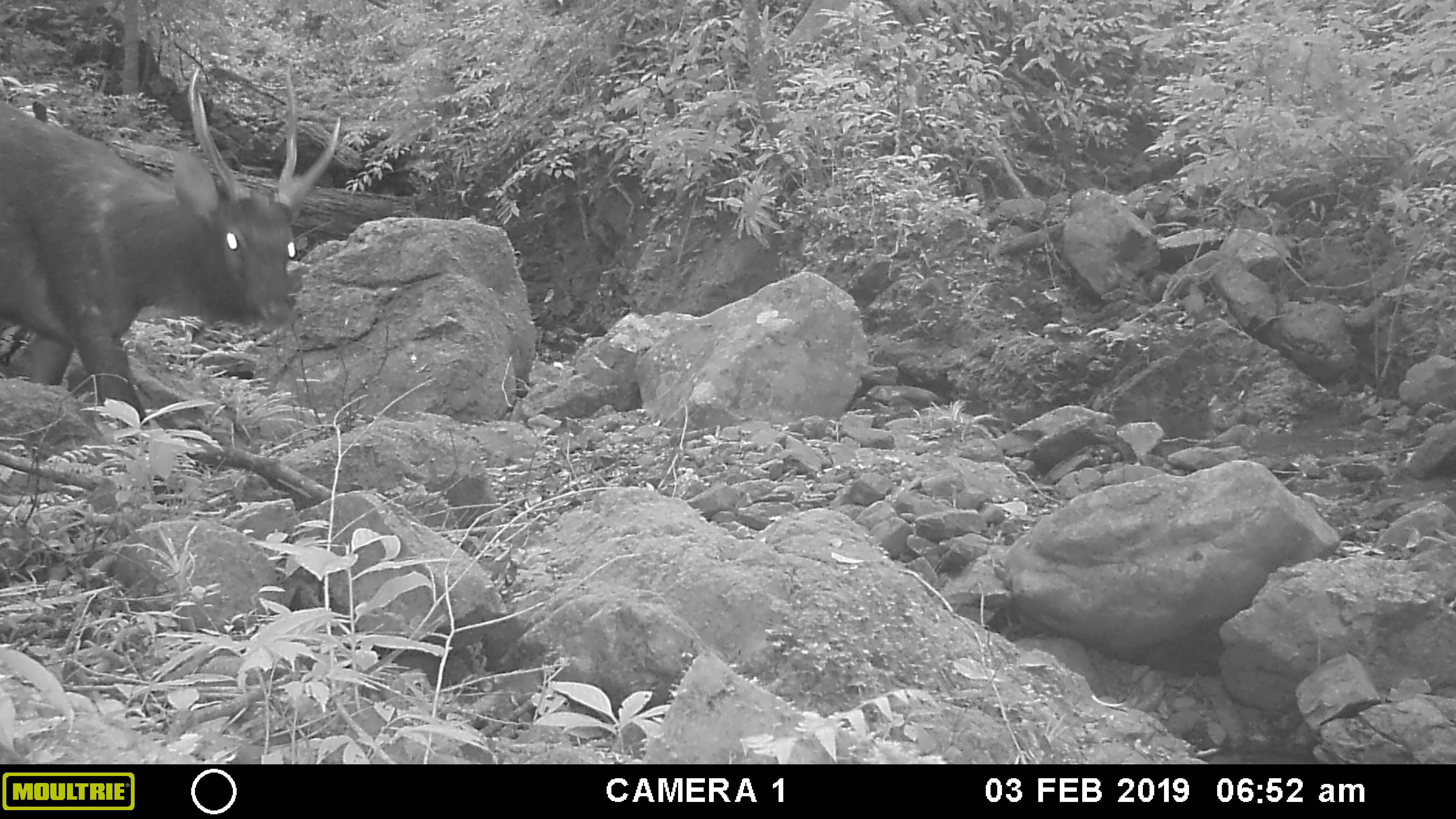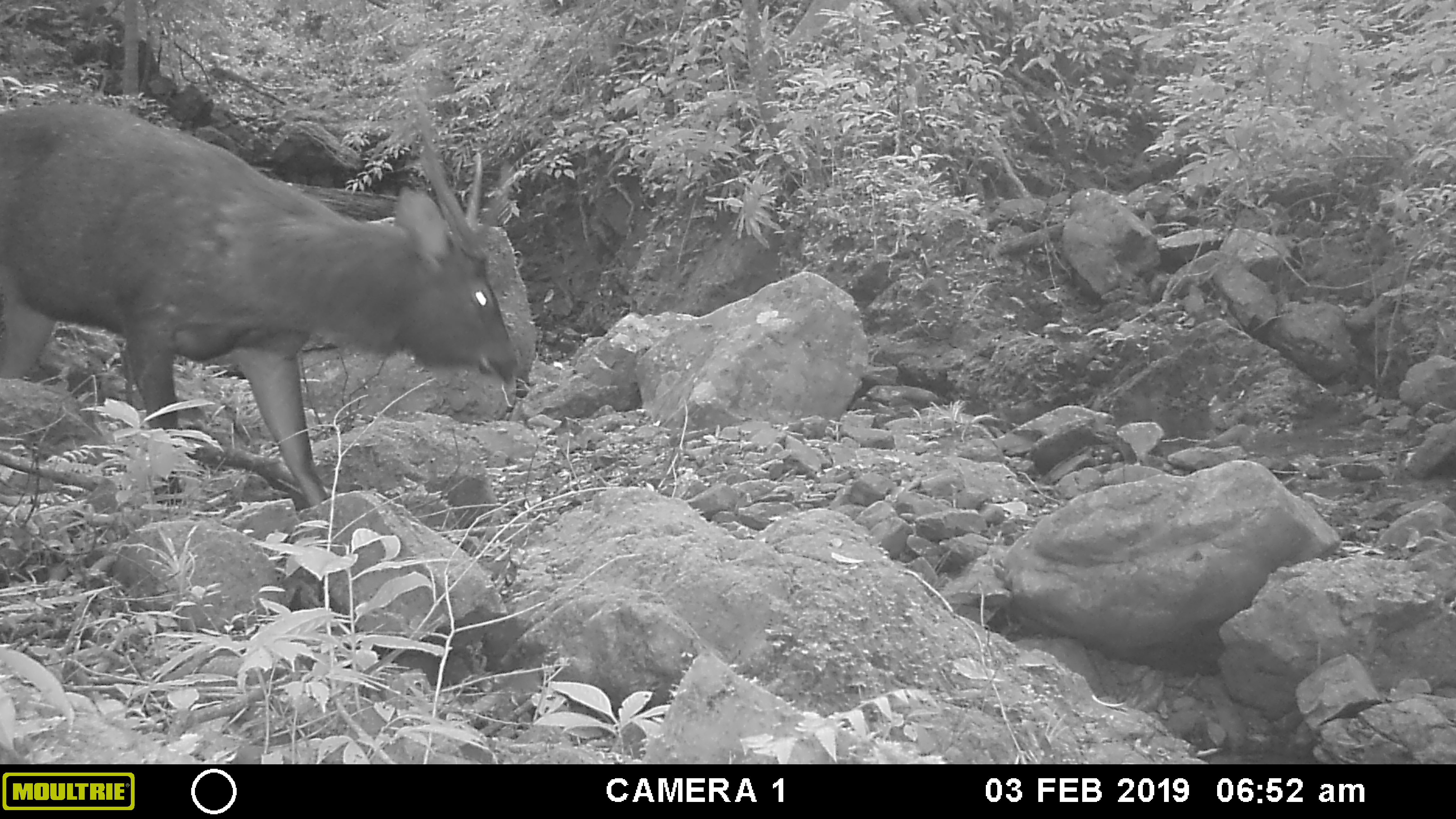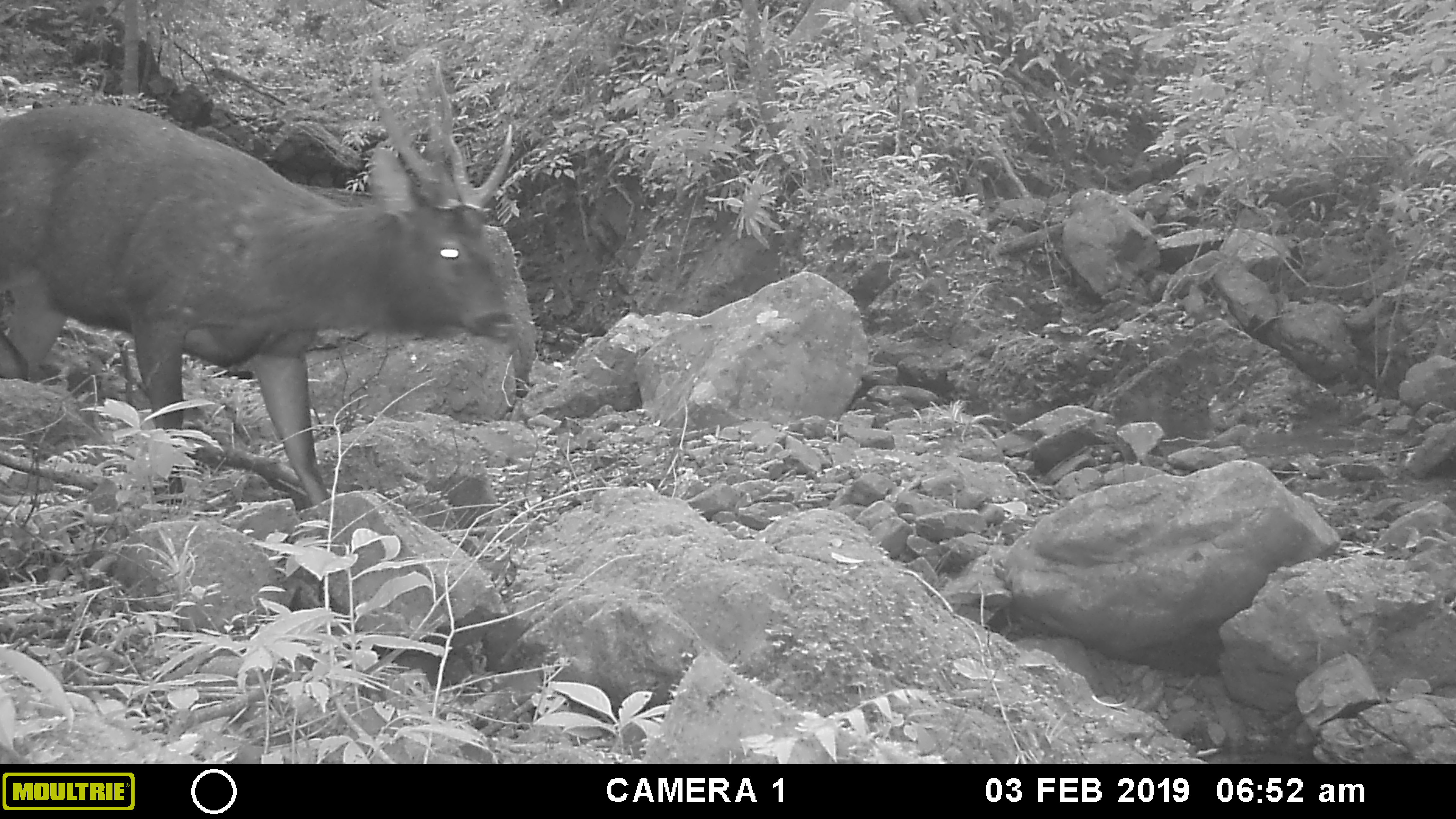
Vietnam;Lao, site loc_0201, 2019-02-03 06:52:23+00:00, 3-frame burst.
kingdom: Animalia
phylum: Chordata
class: Mammalia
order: Artiodactyla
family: Cervidae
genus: Rusa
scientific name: Rusa unicolor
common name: sambar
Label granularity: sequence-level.